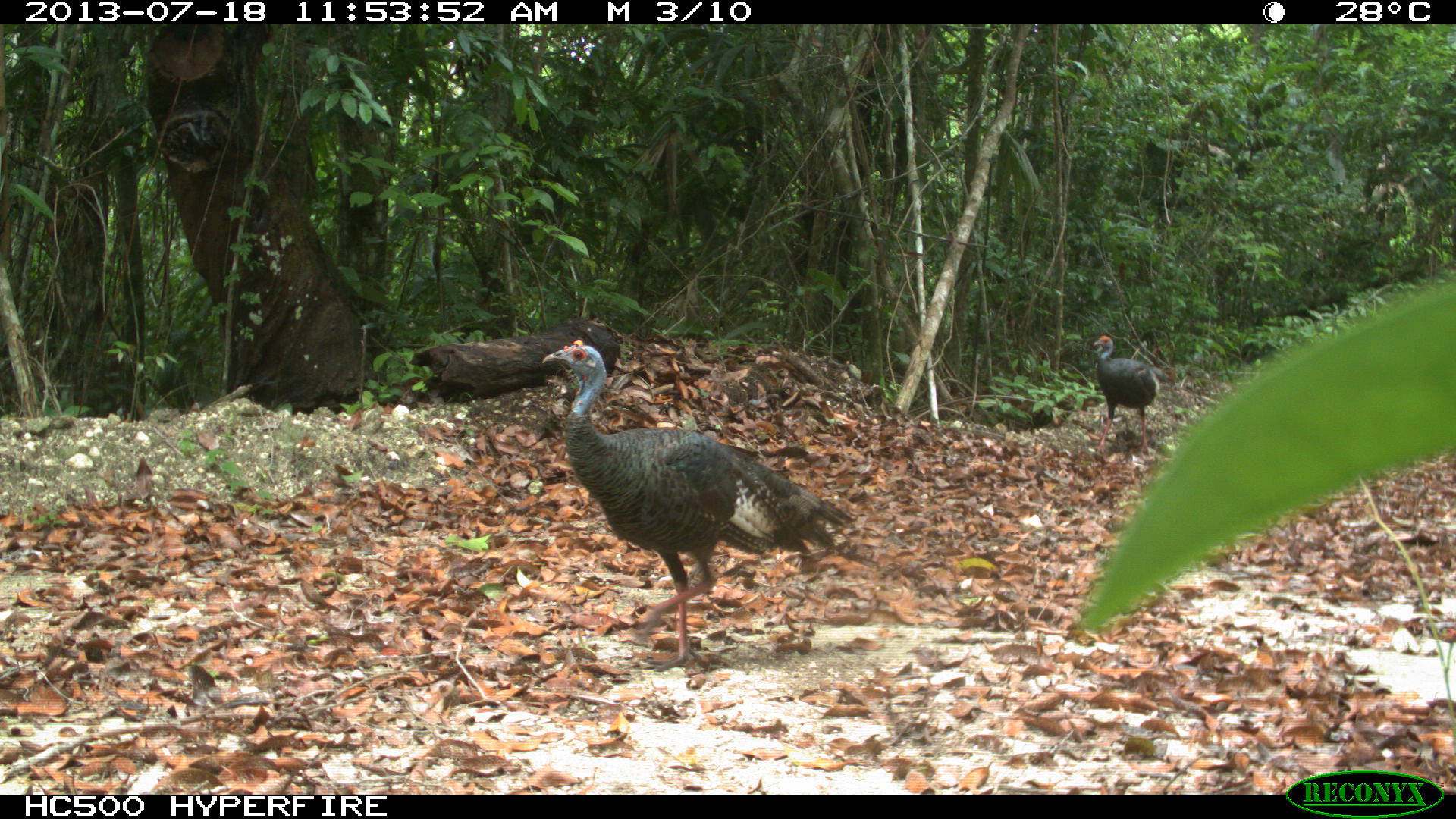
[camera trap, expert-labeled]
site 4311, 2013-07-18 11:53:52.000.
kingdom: Animalia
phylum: Chordata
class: Aves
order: Galliformes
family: Phasianidae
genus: Meleagris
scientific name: Meleagris ocellata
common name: ocellated turkey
Meleagris ocellata (ocellated turkey), count 2.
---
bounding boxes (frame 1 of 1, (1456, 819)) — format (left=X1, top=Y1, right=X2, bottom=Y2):
meleagris ocellata: (left=541, top=340, right=857, bottom=672); (left=1093, top=335, right=1168, bottom=453)